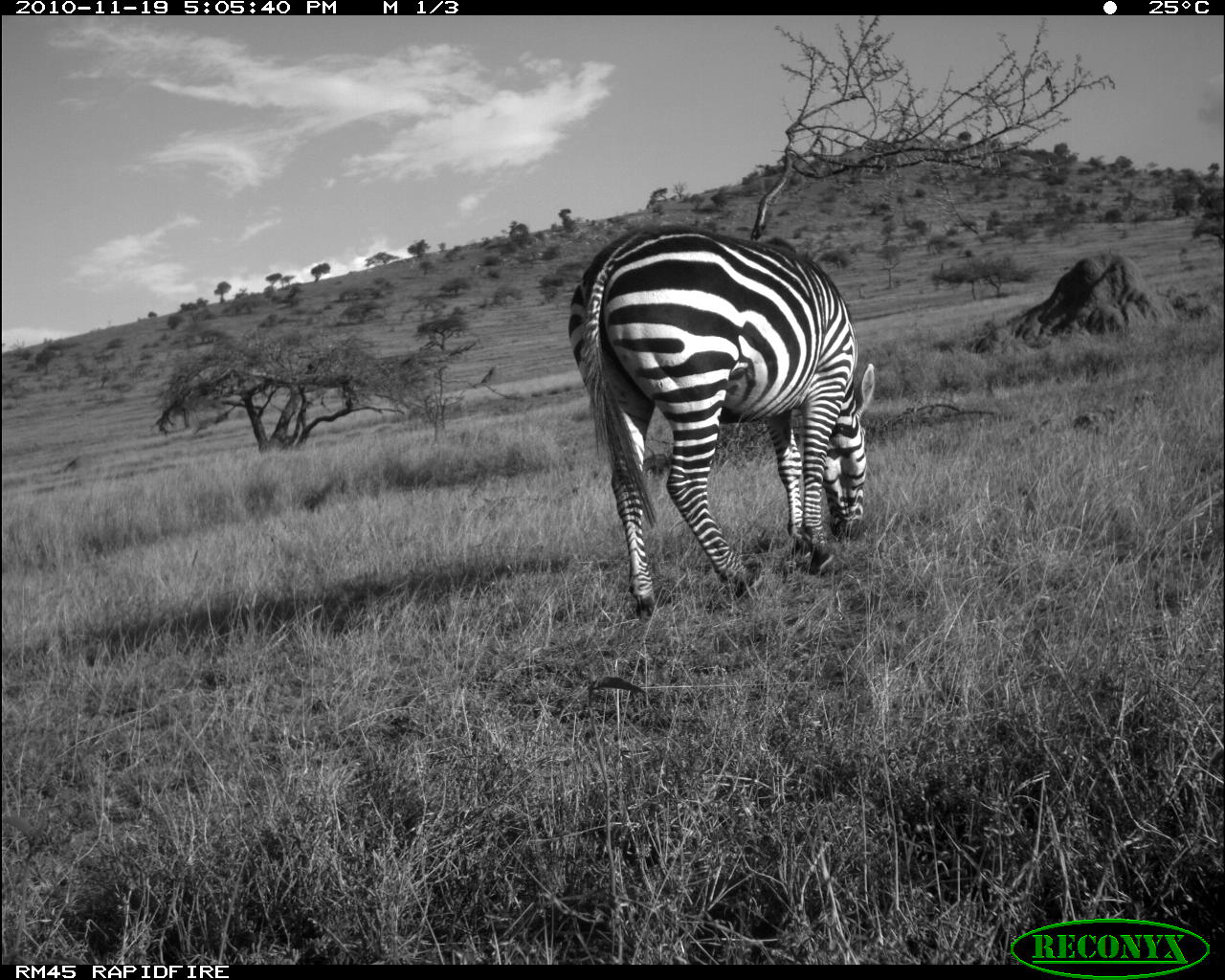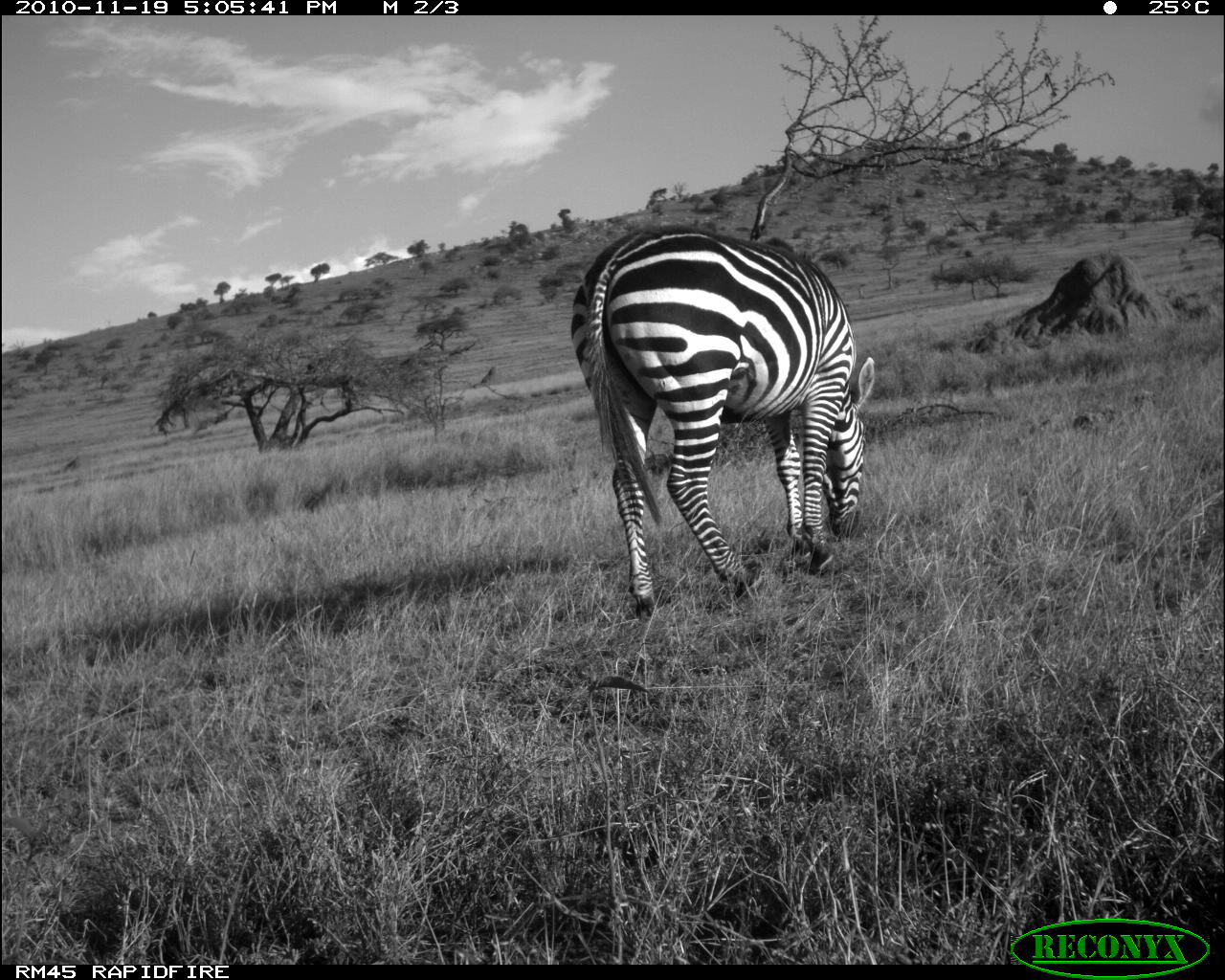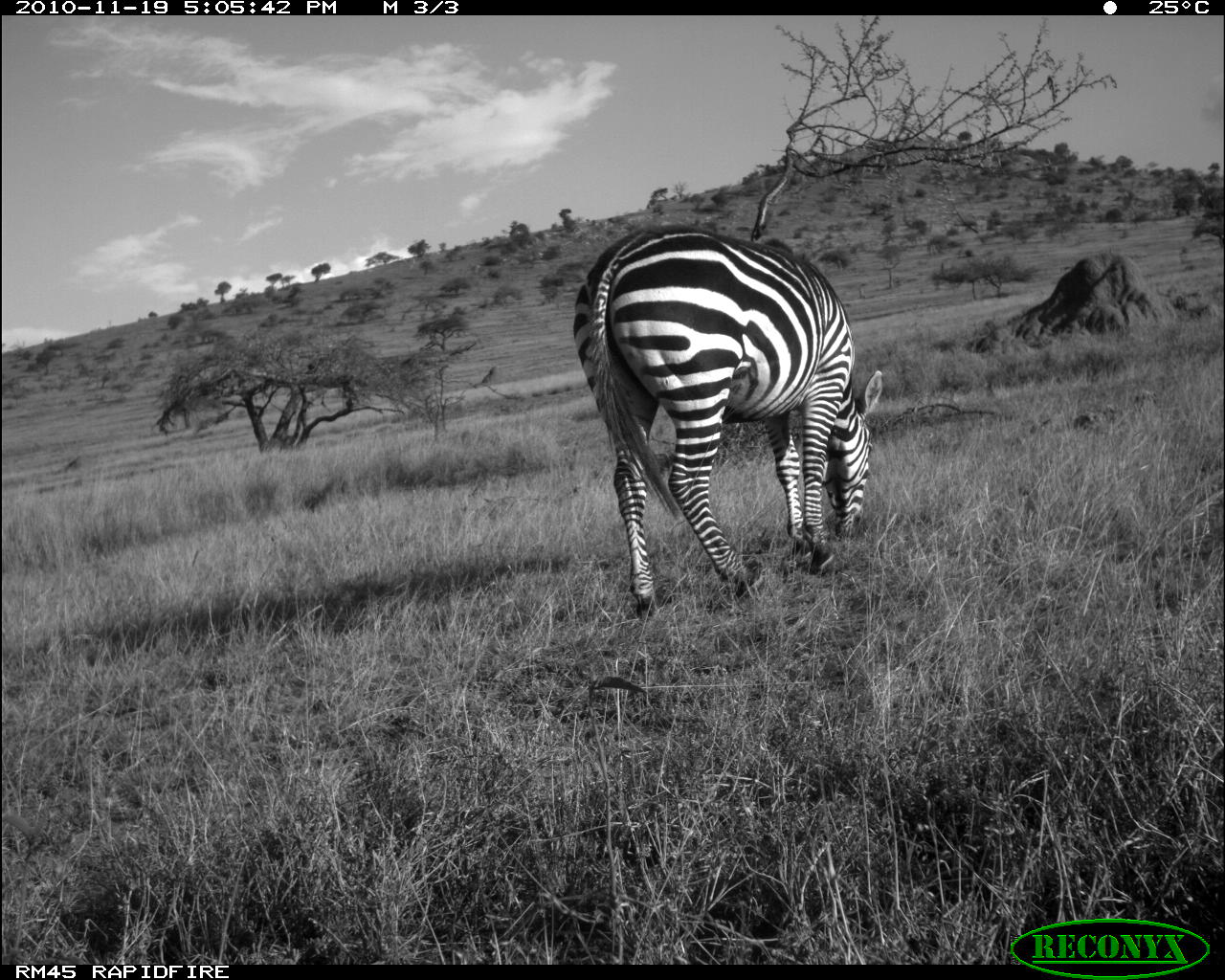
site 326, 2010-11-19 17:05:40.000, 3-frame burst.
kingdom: Animalia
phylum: Chordata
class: Mammalia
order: Perissodactyla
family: Equidae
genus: Equus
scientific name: Equus quagga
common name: plains zebra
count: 1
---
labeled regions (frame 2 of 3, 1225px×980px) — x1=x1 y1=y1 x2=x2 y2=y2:
equus quagga: x1=564 y1=222 x2=877 y2=623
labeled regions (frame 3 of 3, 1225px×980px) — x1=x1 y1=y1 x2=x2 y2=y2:
equus quagga: x1=566 y1=214 x2=886 y2=620